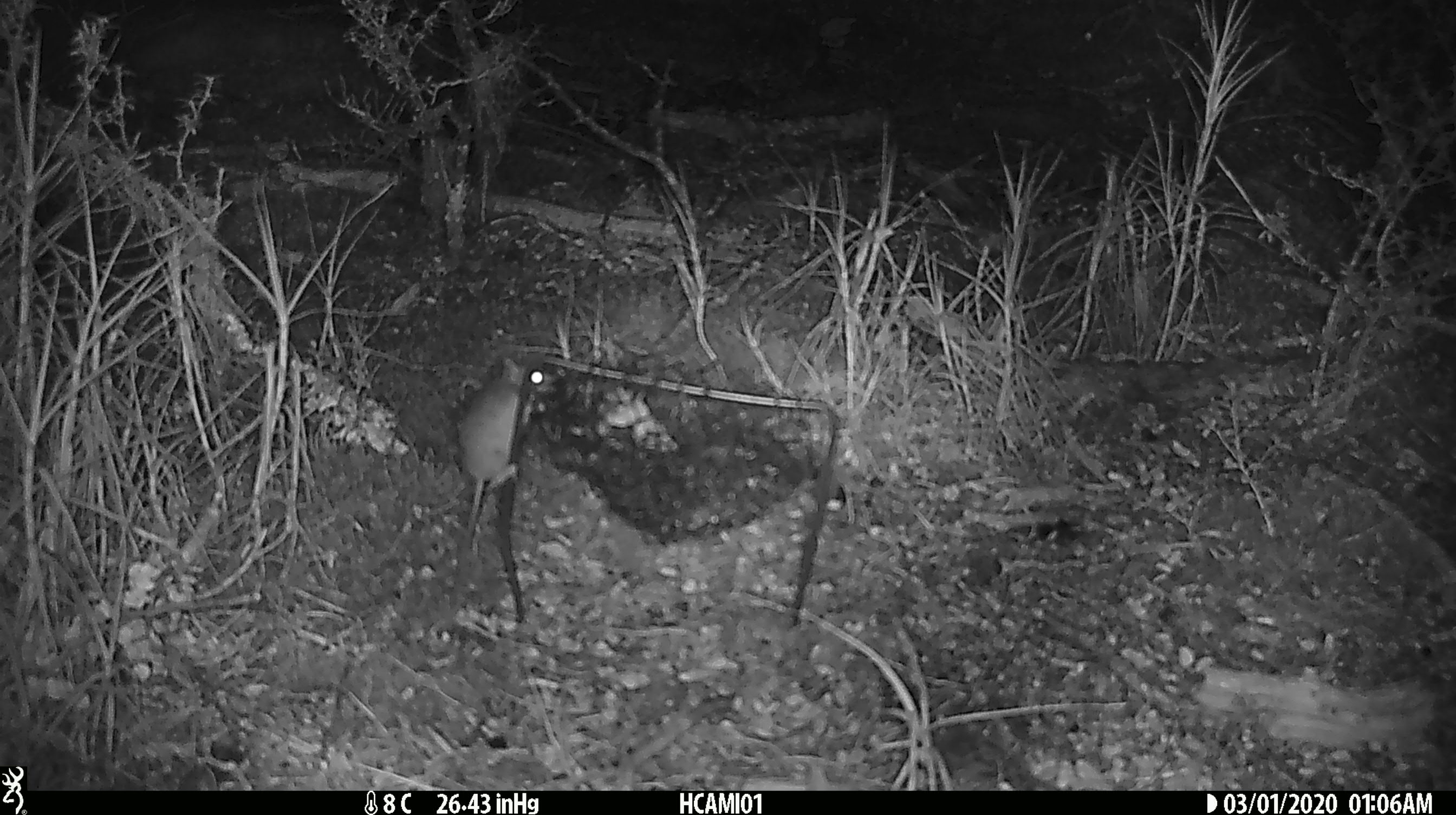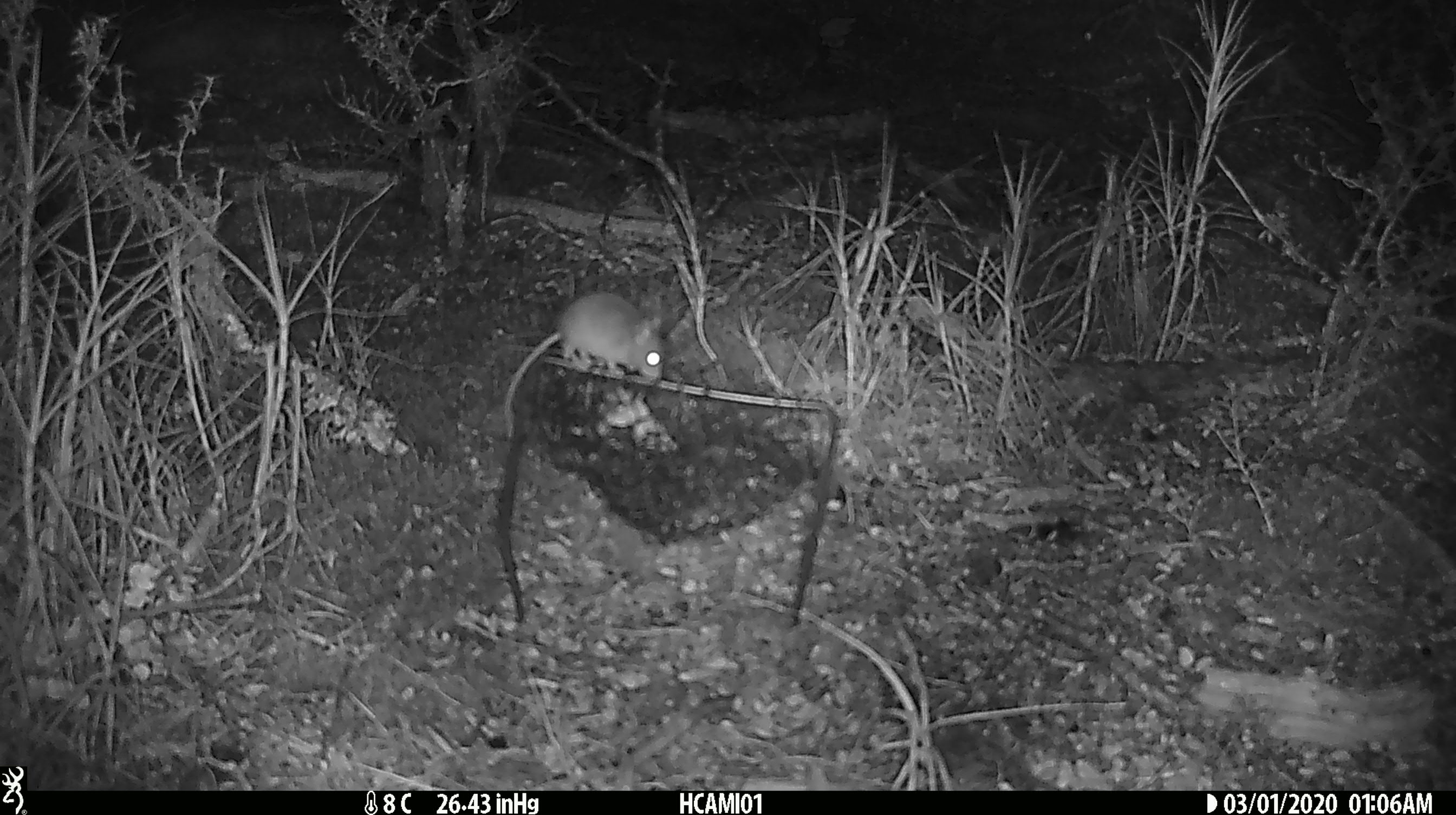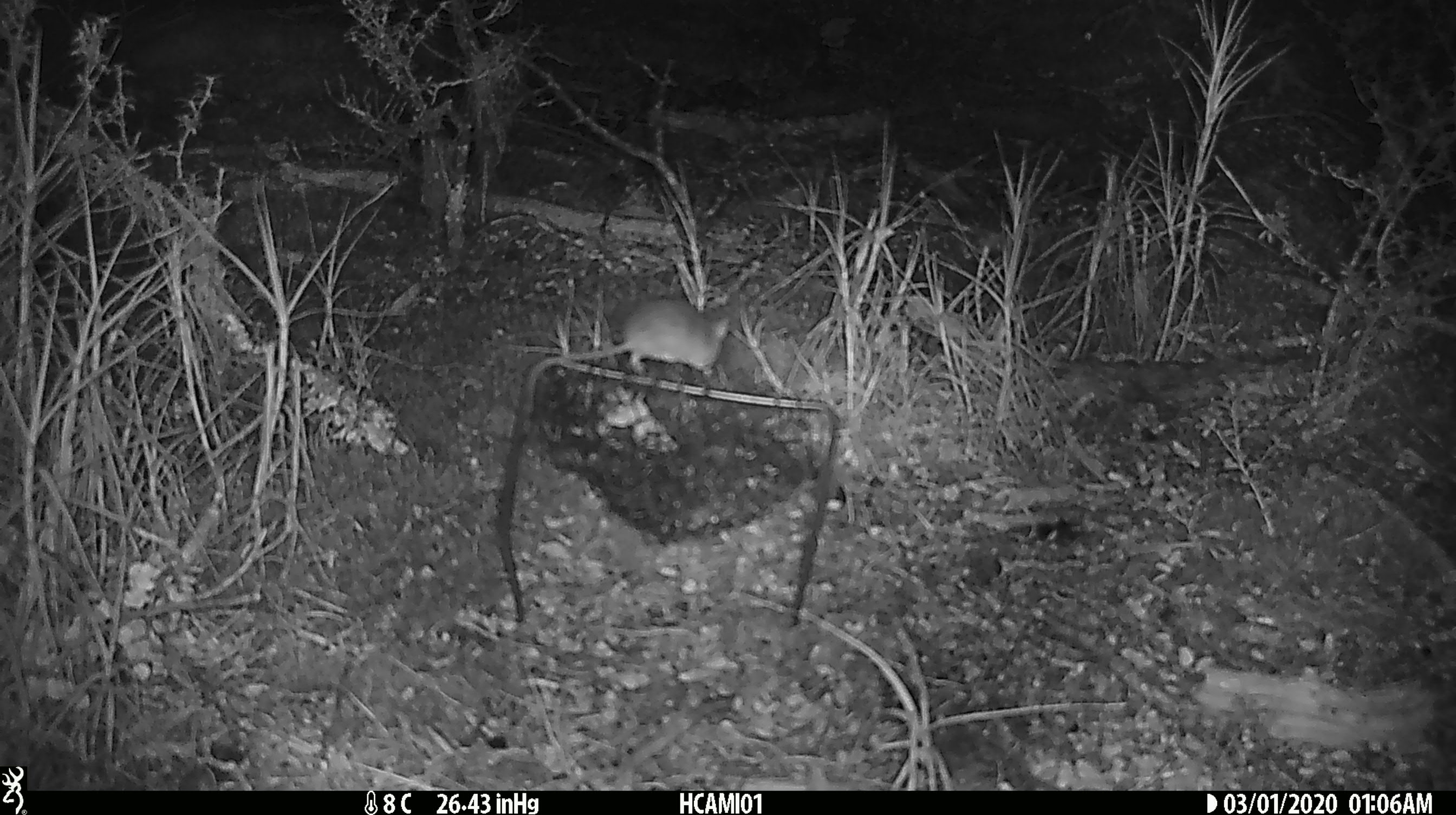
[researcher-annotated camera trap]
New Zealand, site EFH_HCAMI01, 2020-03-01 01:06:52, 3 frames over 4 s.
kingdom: Animalia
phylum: Chordata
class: Mammalia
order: Rodentia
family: Muridae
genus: Mus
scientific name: Mus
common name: mouse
Mouse (Mus).